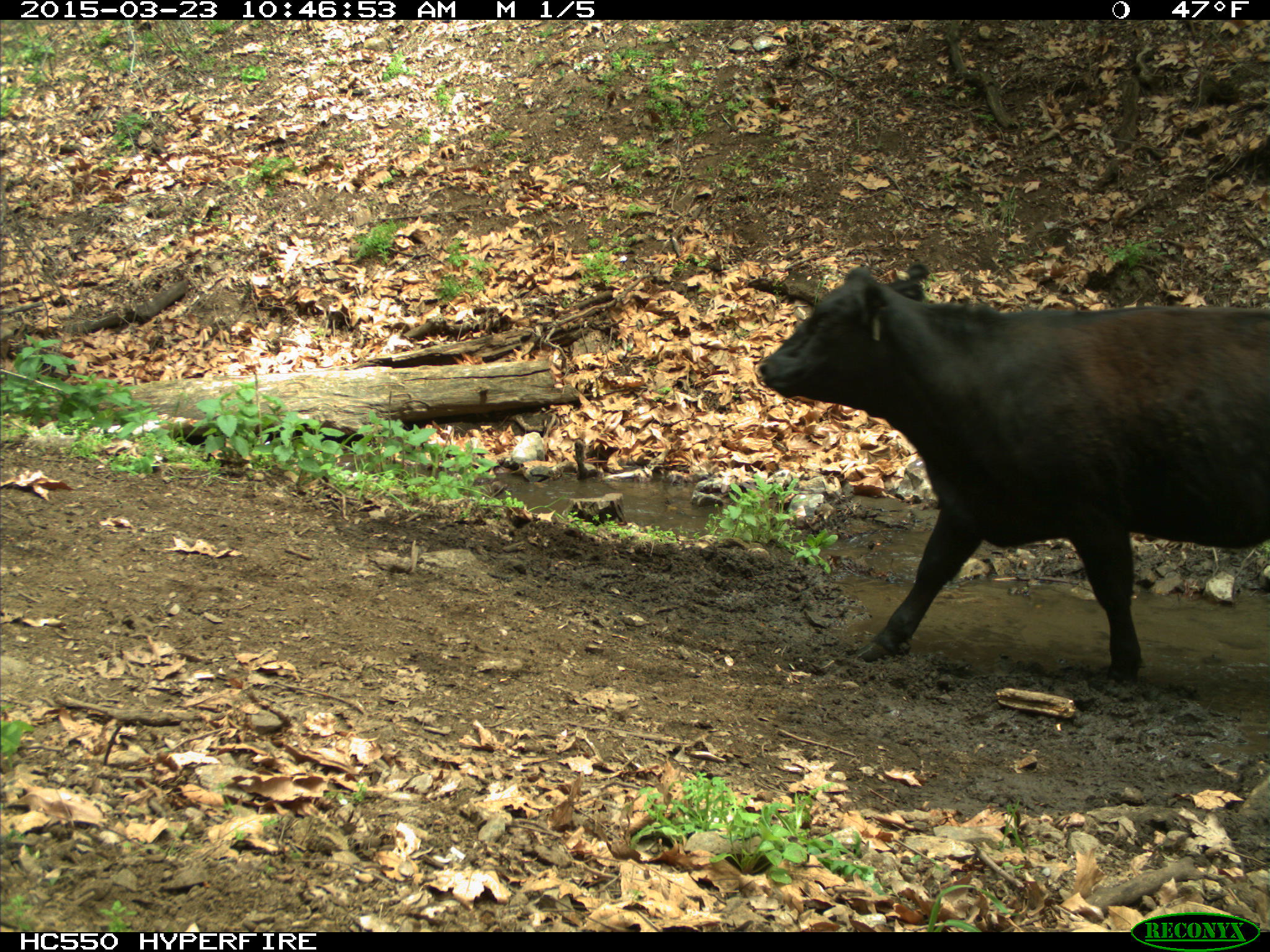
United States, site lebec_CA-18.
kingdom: Animalia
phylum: Chordata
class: Mammalia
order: Artiodactyla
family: Bovidae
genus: Bos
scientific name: Bos taurus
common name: domestic cow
Bos taurus (domestic cow).